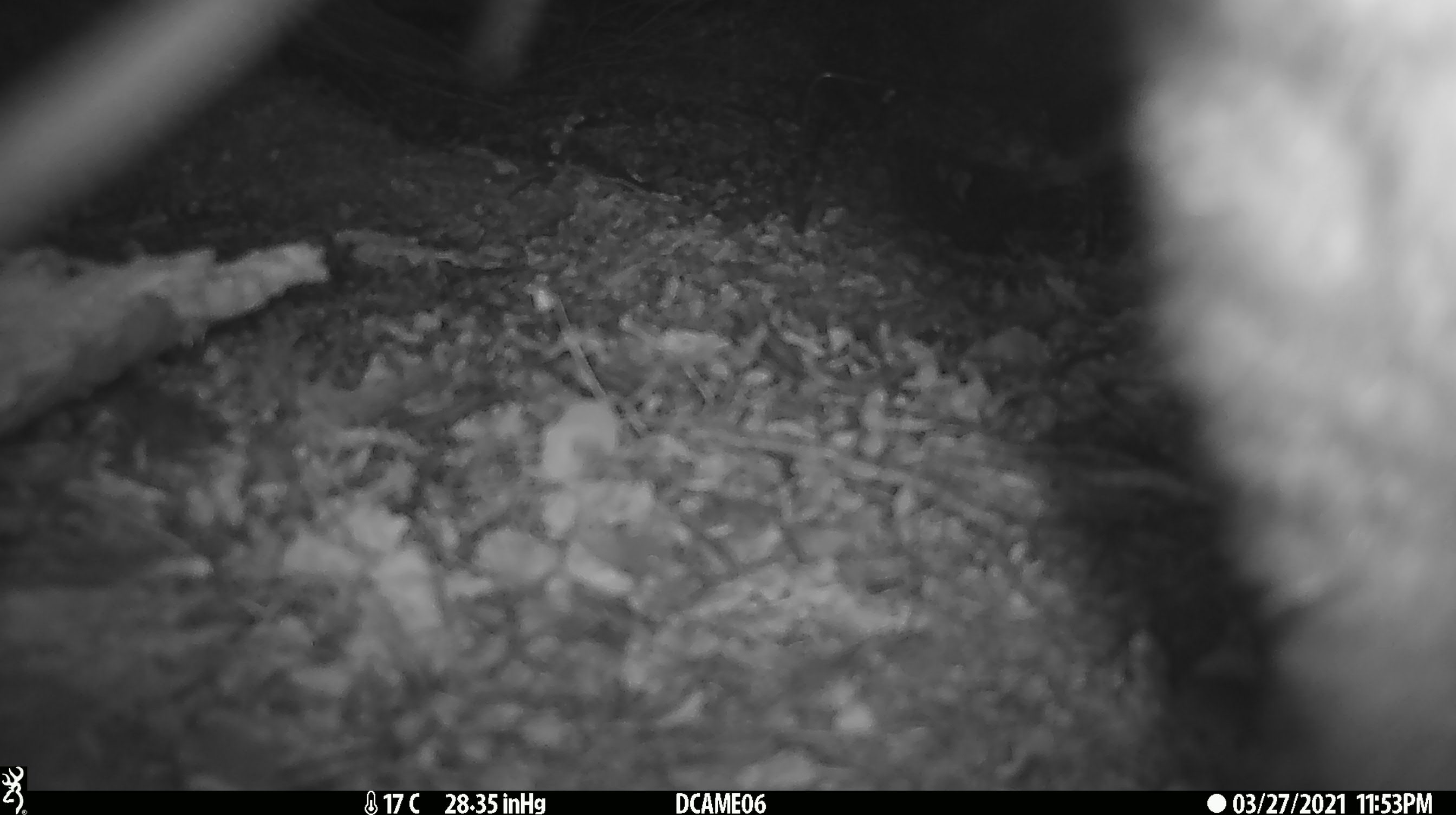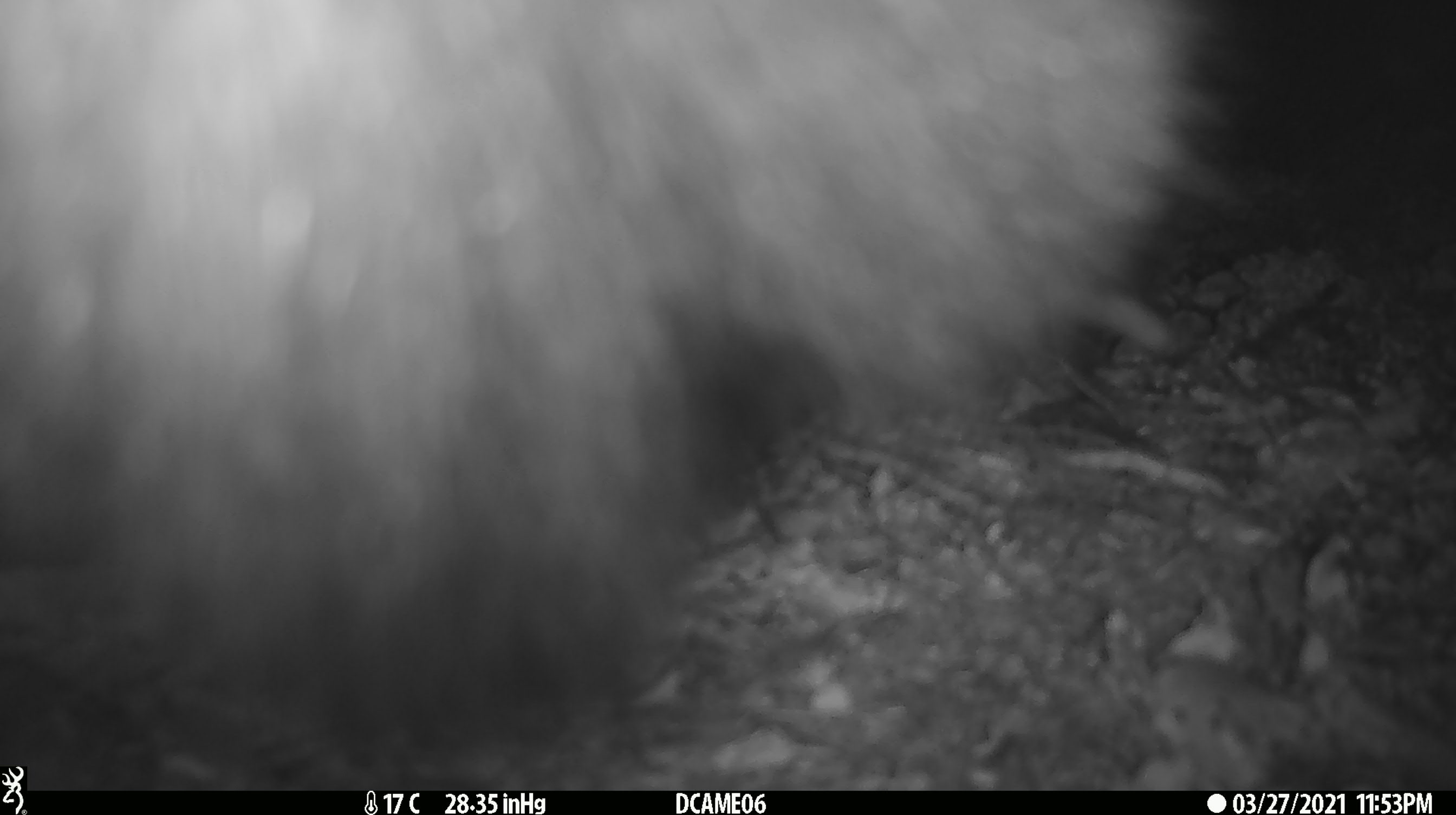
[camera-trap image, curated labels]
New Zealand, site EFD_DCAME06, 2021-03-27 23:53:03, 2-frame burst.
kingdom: Animalia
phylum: Chordata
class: Mammalia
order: Diprotodontia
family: Phalangeridae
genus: Trichosurus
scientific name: Trichosurus vulpecula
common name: common brushtail possum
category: possum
Possum (common brushtail possum) (Trichosurus vulpecula).